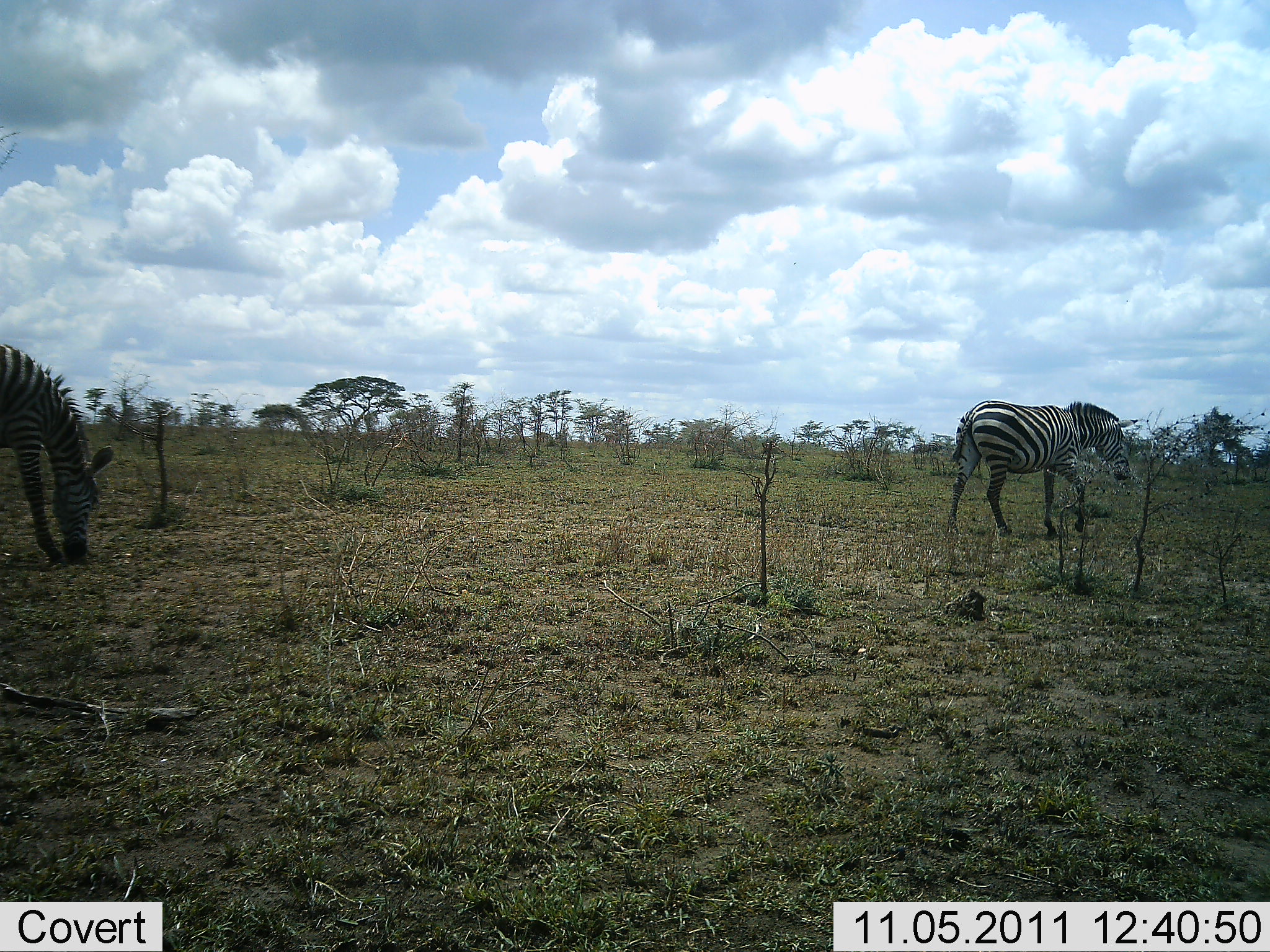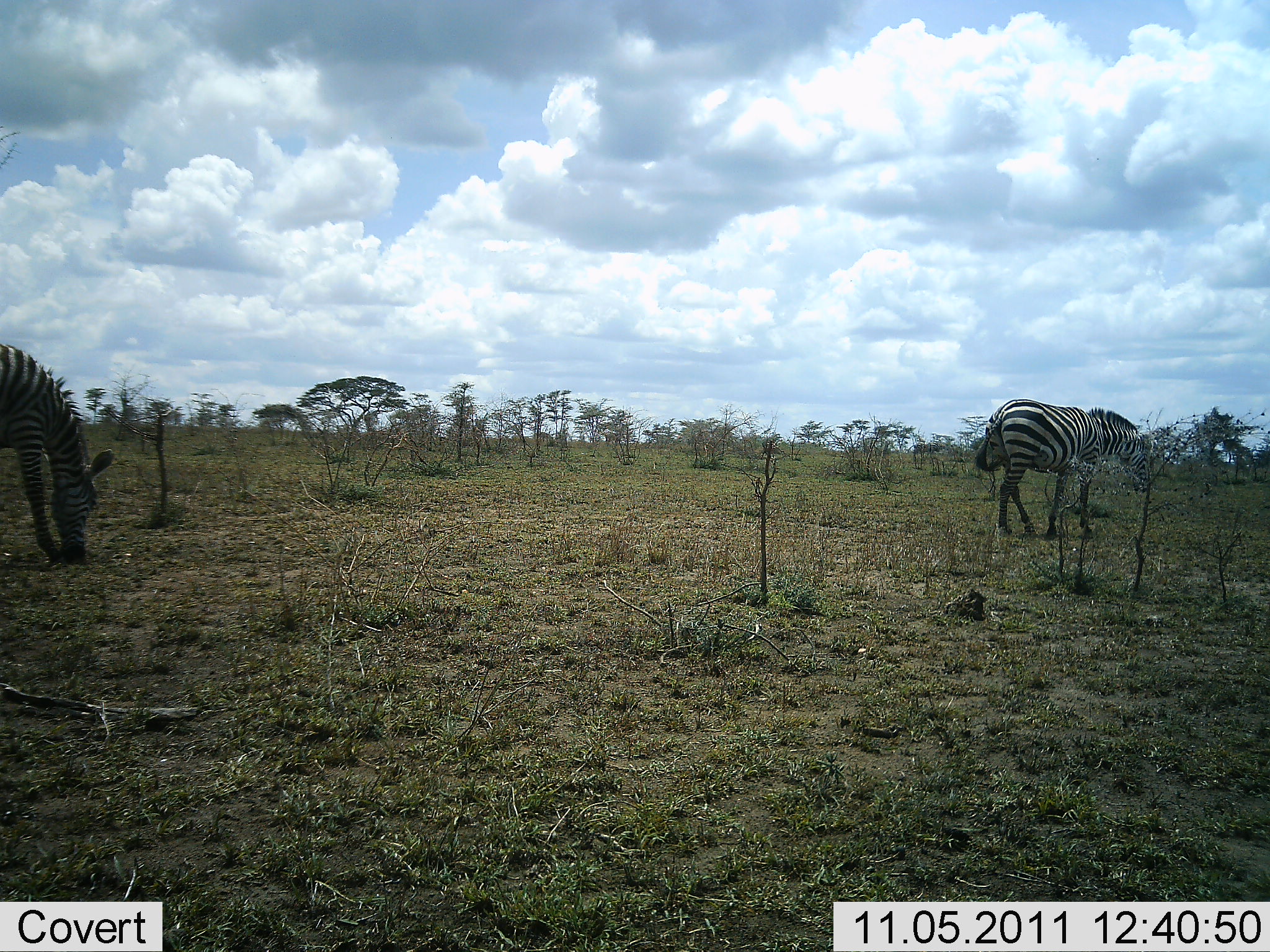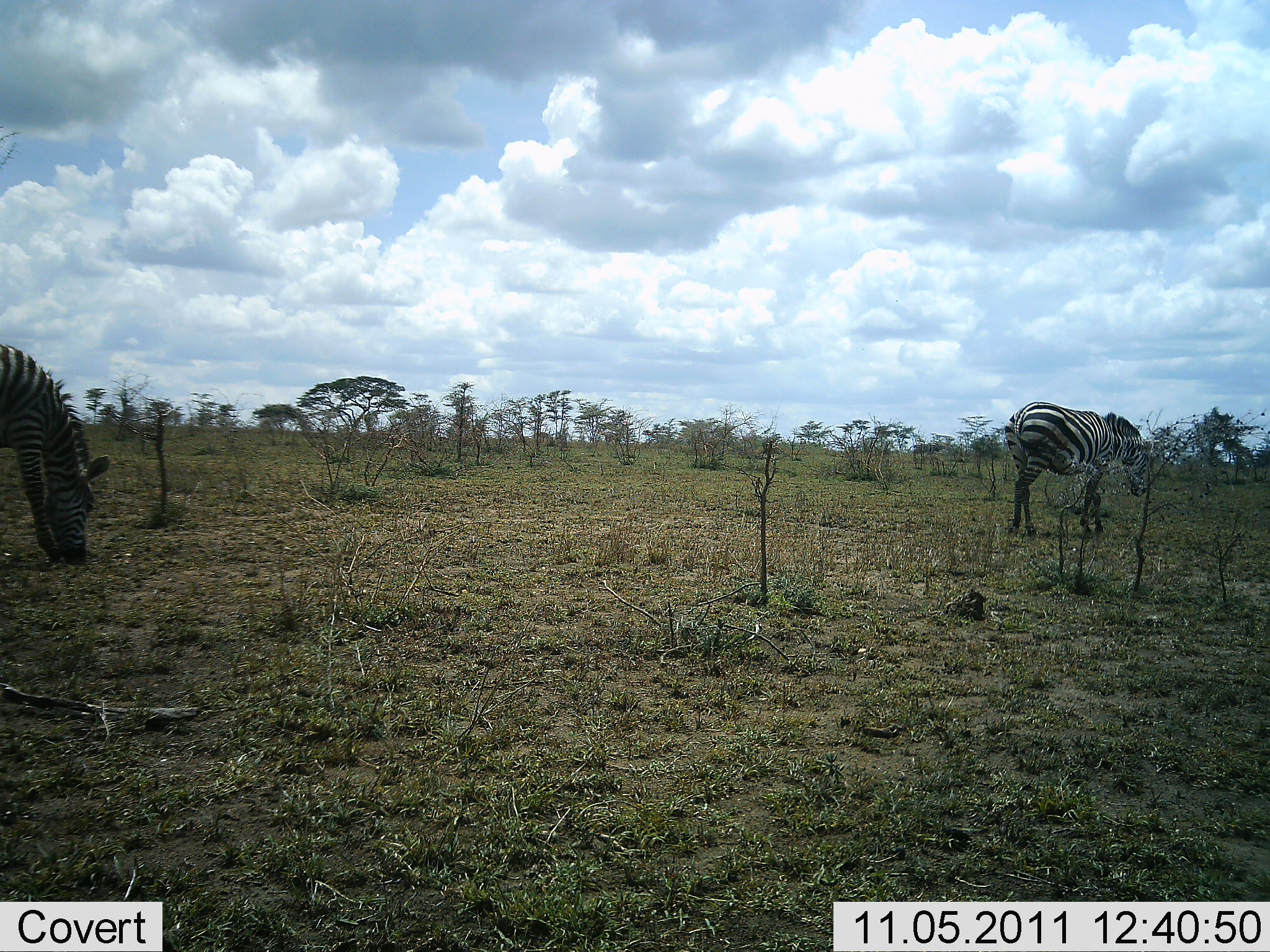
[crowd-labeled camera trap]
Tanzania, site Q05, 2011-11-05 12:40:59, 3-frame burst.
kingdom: Animalia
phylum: Chordata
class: Mammalia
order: Perissodactyla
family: Equidae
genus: Equus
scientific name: Equus quagga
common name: plains zebra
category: zebra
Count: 2.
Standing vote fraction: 42%.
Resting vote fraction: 0%.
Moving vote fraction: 33%.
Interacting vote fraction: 0%.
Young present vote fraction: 0%.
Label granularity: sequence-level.